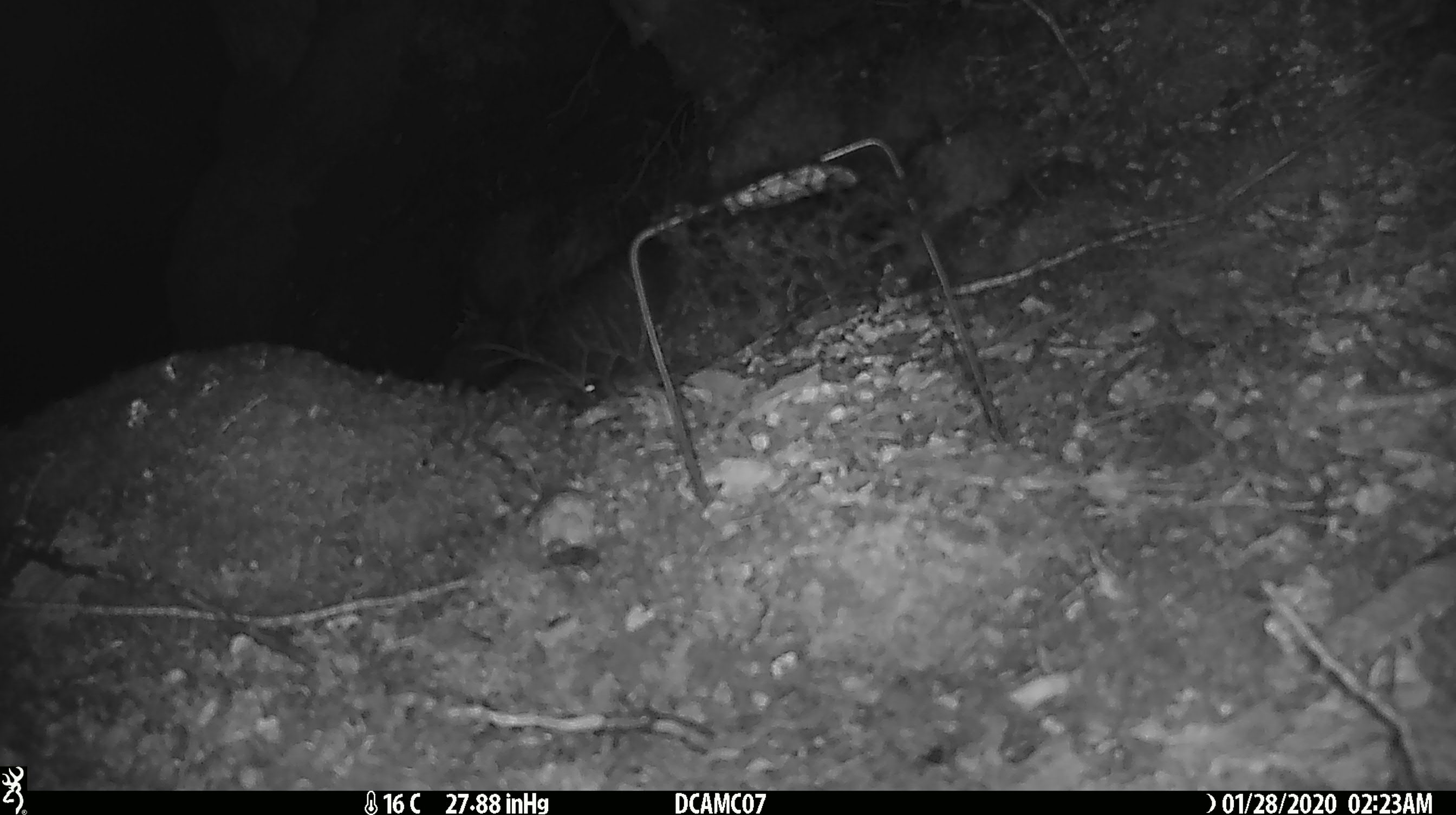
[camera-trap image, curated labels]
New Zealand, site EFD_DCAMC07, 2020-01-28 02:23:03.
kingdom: Animalia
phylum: Chordata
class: Mammalia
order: Rodentia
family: Muridae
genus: Rattus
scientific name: Rattus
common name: rat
Rat (Rattus).